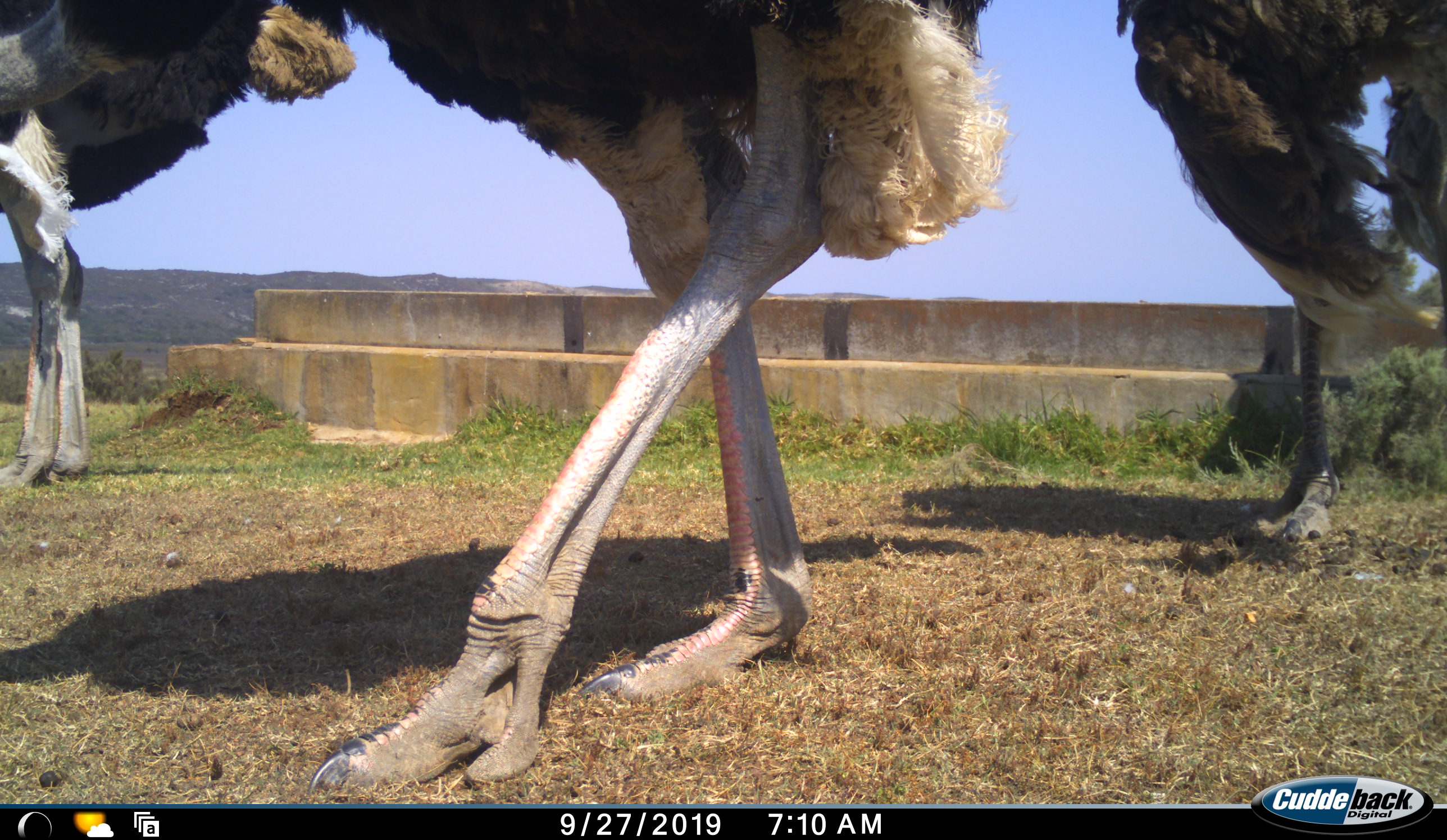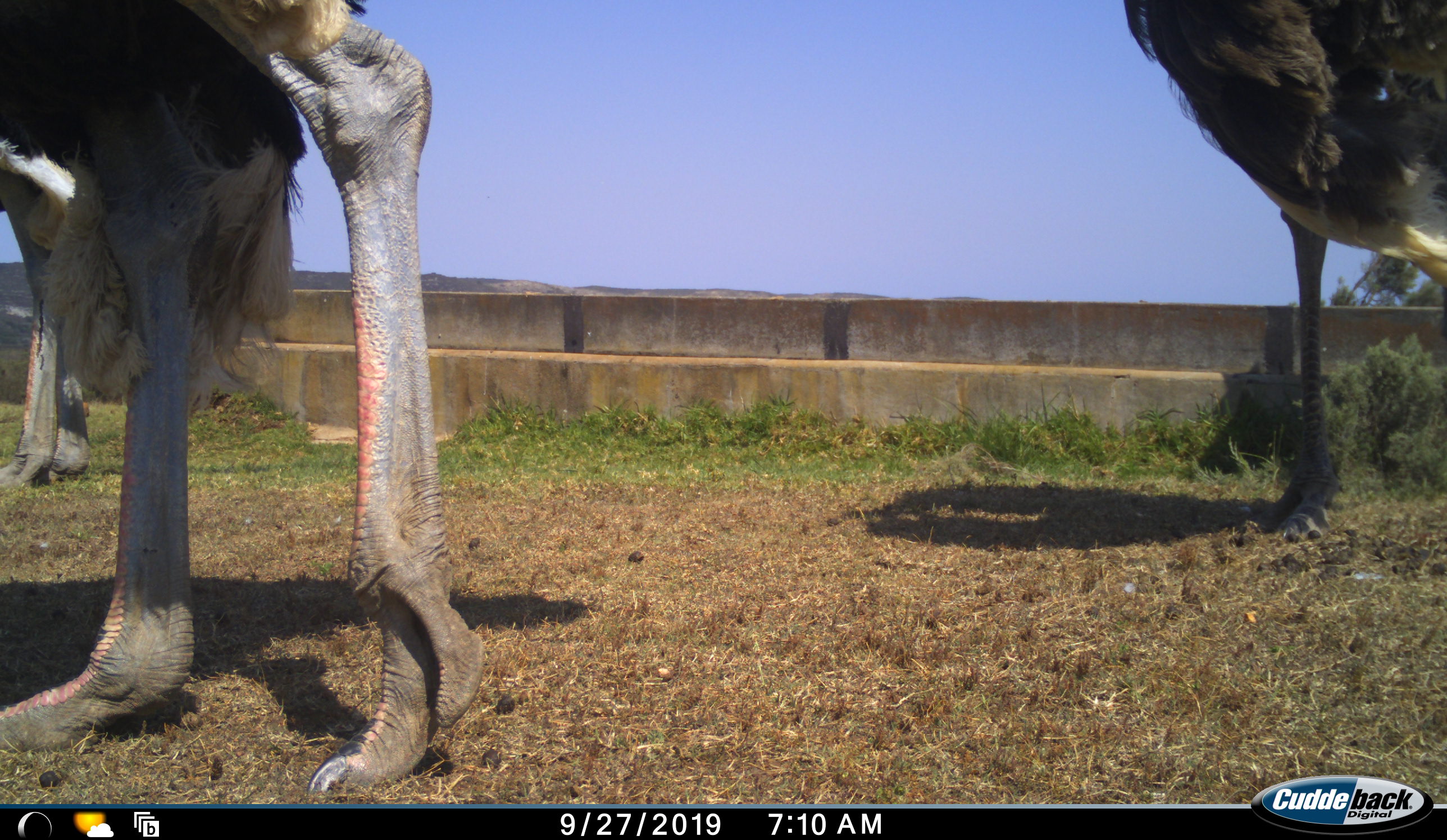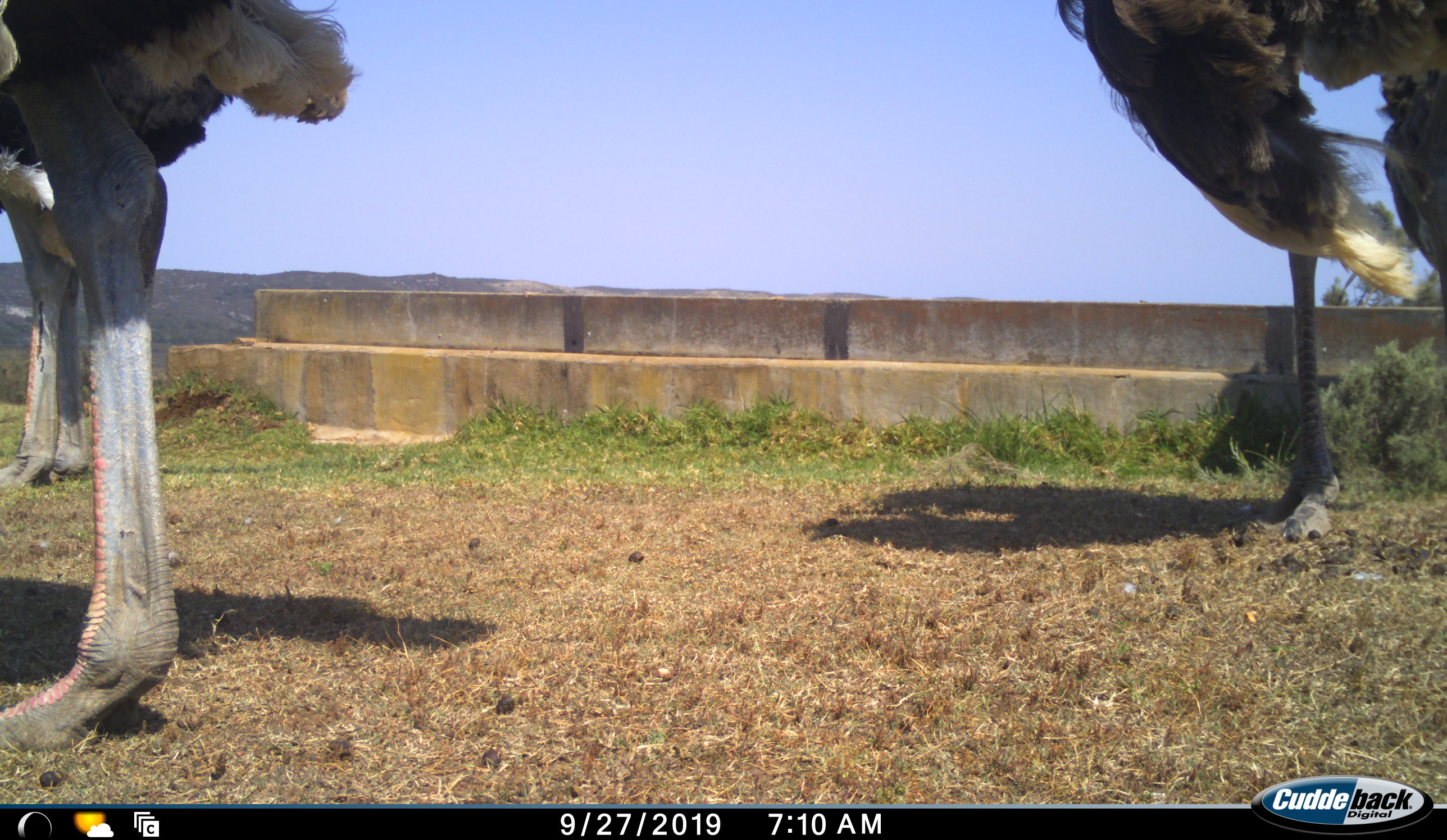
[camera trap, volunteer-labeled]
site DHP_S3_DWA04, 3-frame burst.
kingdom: Animalia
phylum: Chordata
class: Aves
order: Struthioniformes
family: Struthionidae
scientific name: Struthionidae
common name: ostrich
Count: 3.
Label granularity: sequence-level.